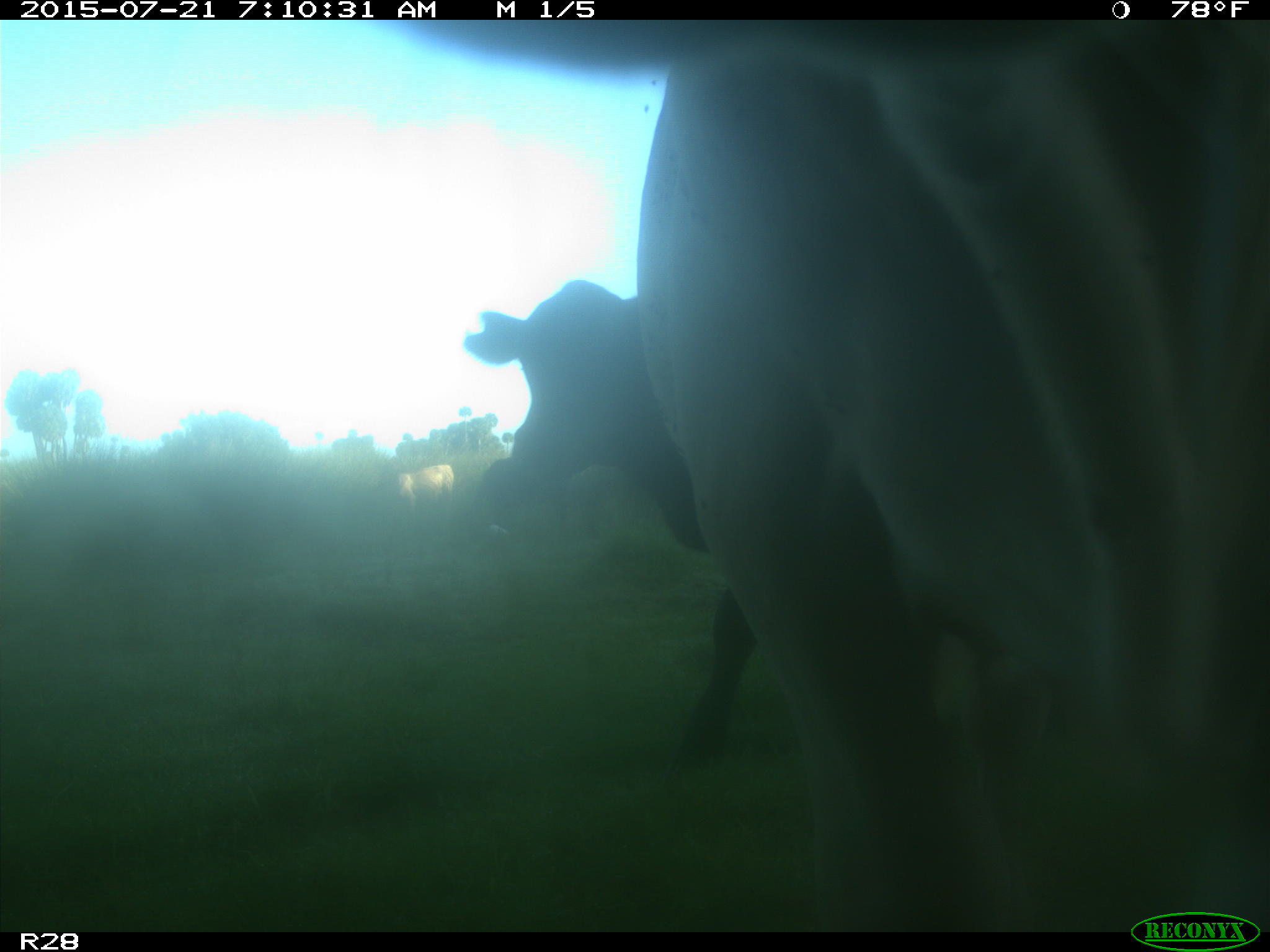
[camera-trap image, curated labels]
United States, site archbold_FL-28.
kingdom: Animalia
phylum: Chordata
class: Mammalia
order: Artiodactyla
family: Bovidae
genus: Bos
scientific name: Bos taurus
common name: domestic cow